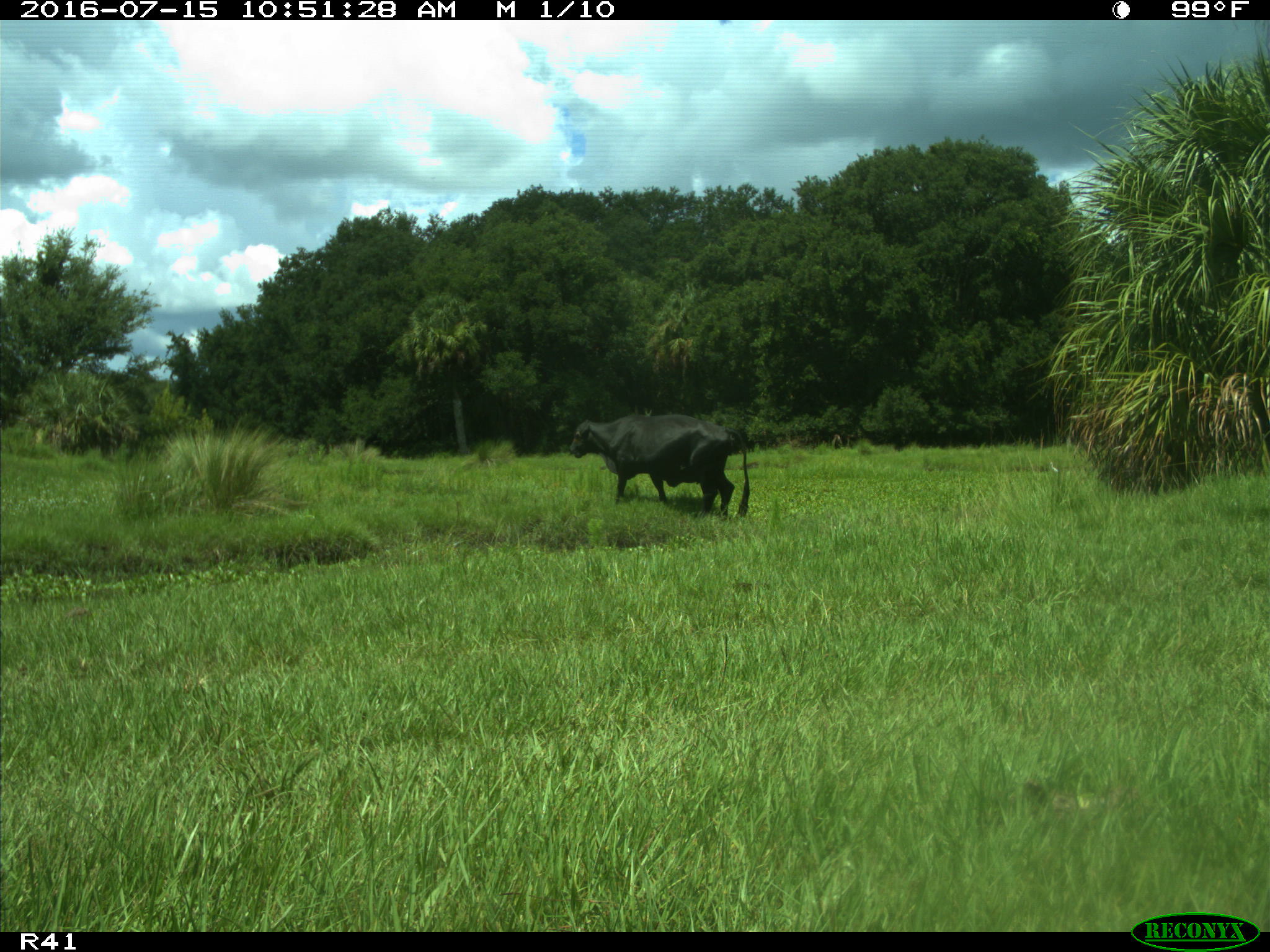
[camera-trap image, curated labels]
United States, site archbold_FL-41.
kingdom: Animalia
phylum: Chordata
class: Mammalia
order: Artiodactyla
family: Bovidae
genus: Bos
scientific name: Bos taurus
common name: domestic cow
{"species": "Bos taurus (domestic cow)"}